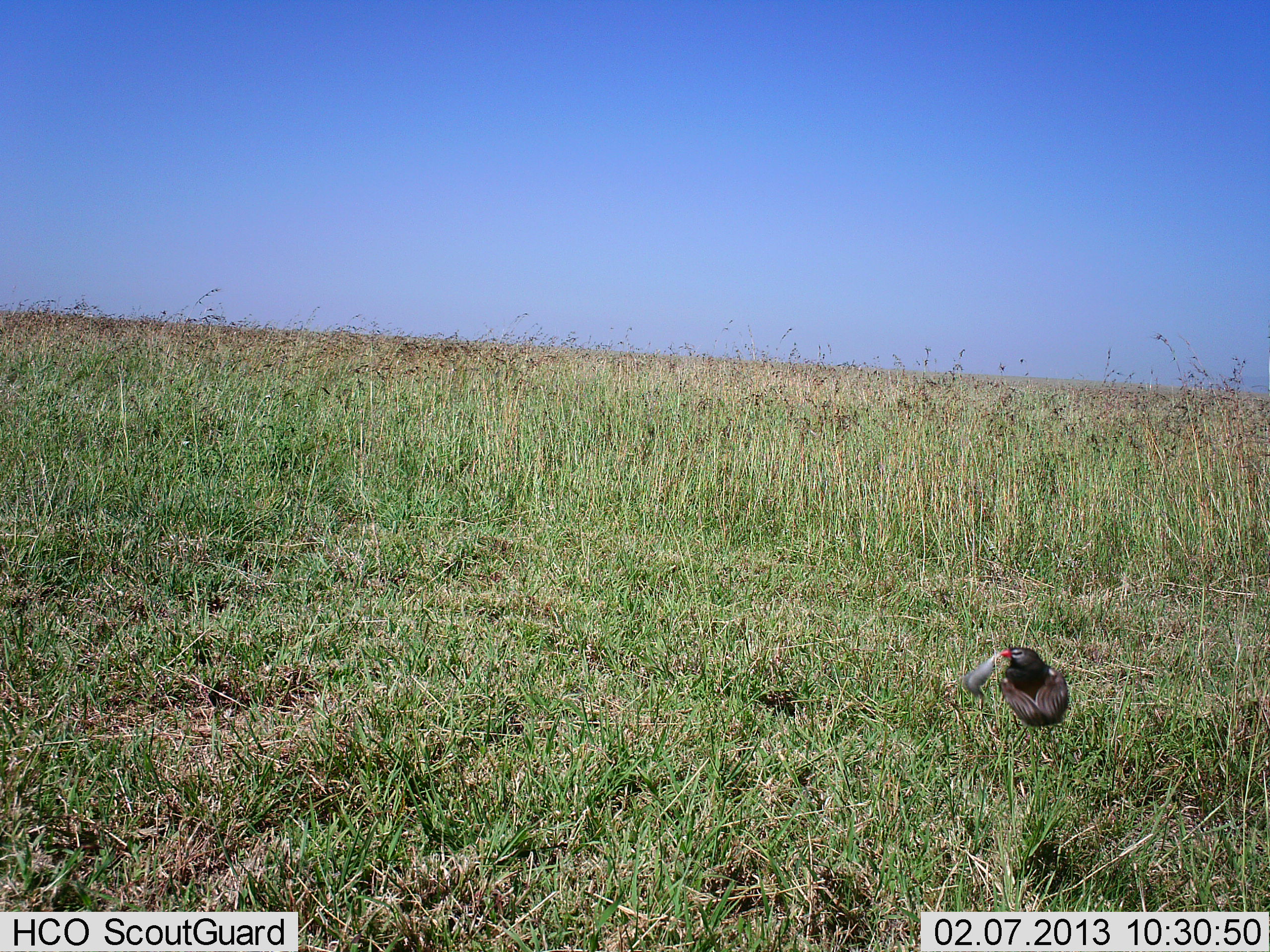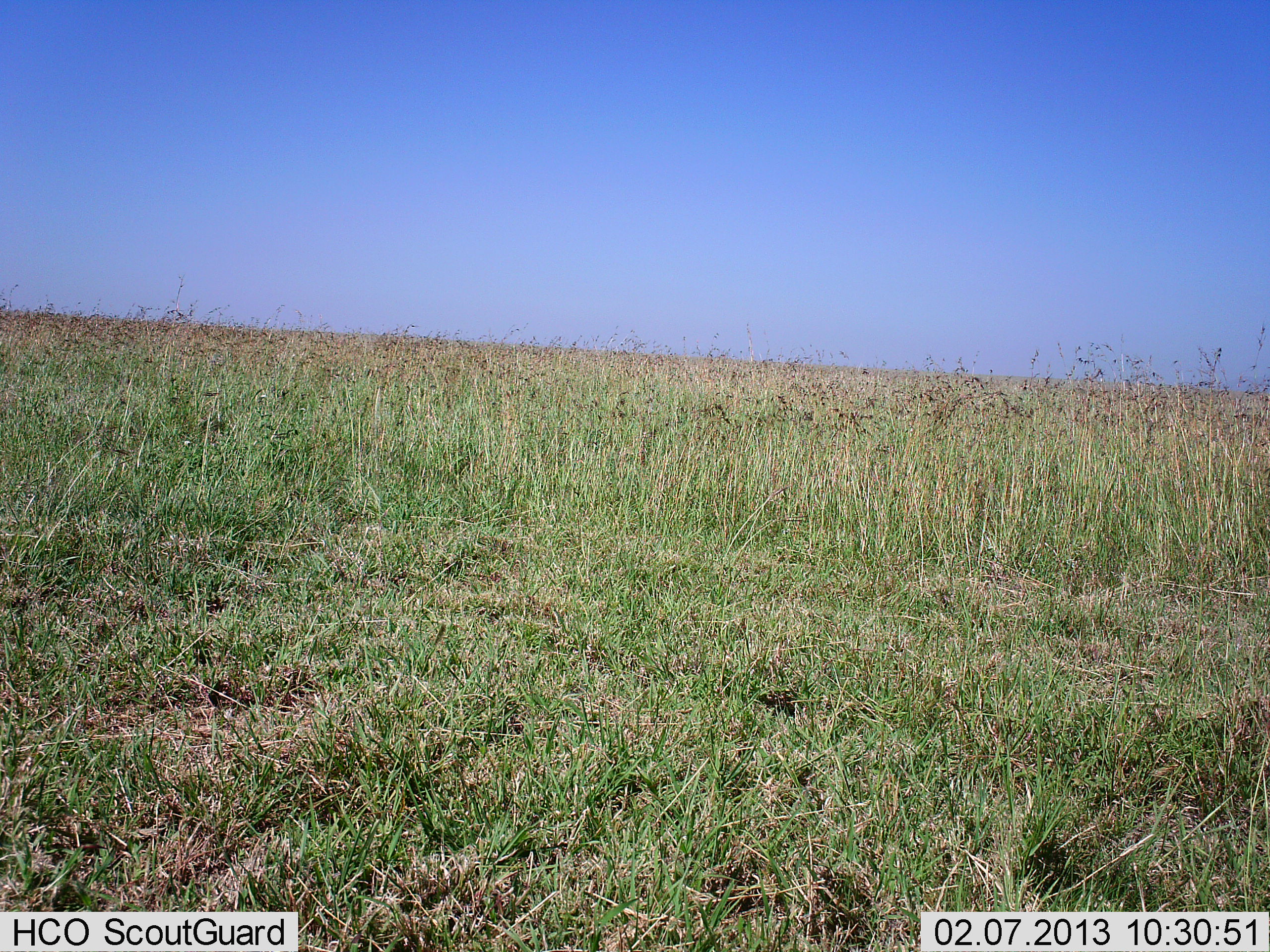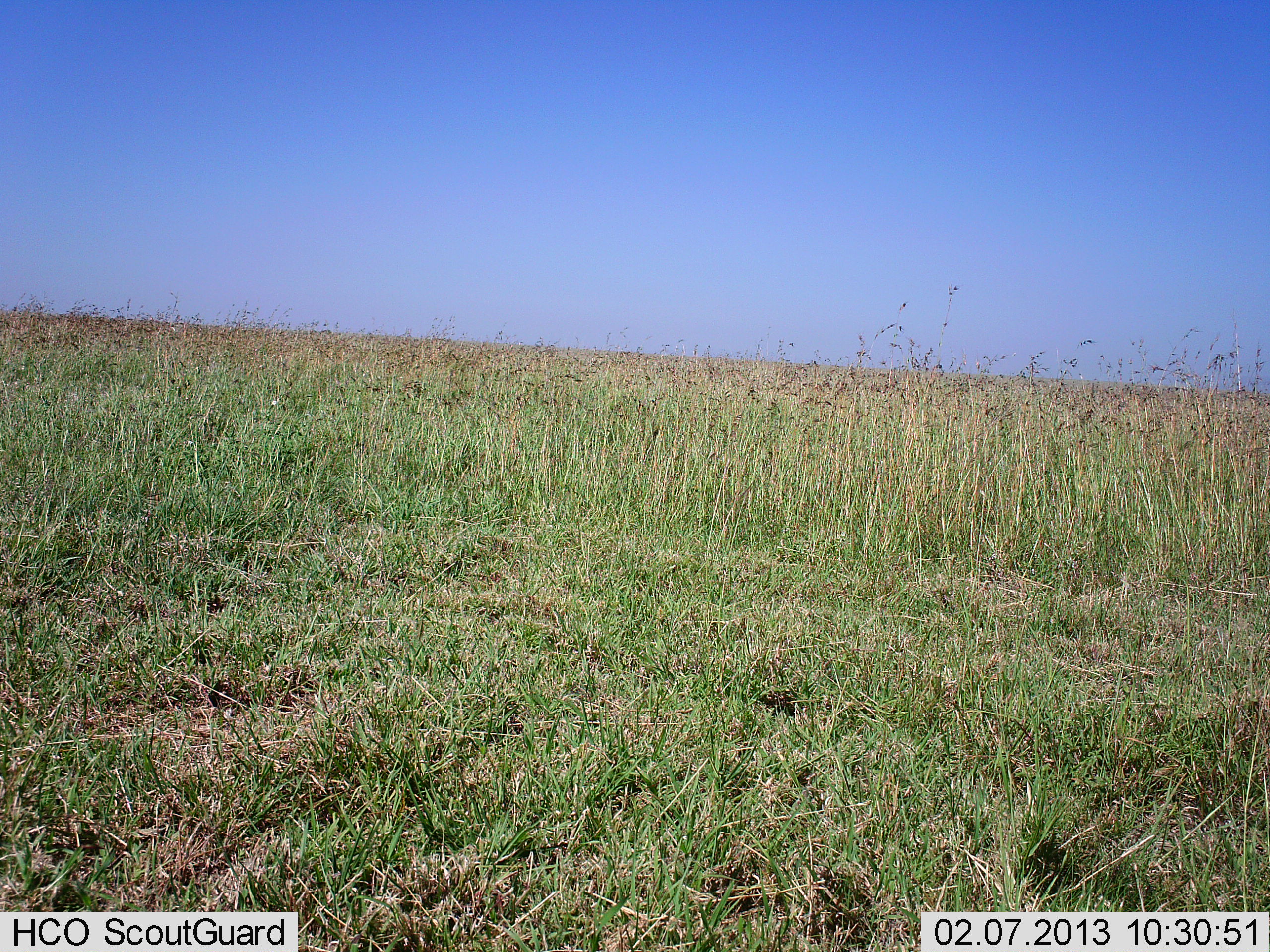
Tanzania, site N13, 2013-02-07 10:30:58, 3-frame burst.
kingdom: Animalia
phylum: Chordata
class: Aves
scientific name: Aves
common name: bird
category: otherbird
Otherbird (bird) (Aves), count 1. Behavior (volunteer vote fractions): standing 7%, resting 0%, moving 93%, interacting 0%. Young present (vote fraction): 0%. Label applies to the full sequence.